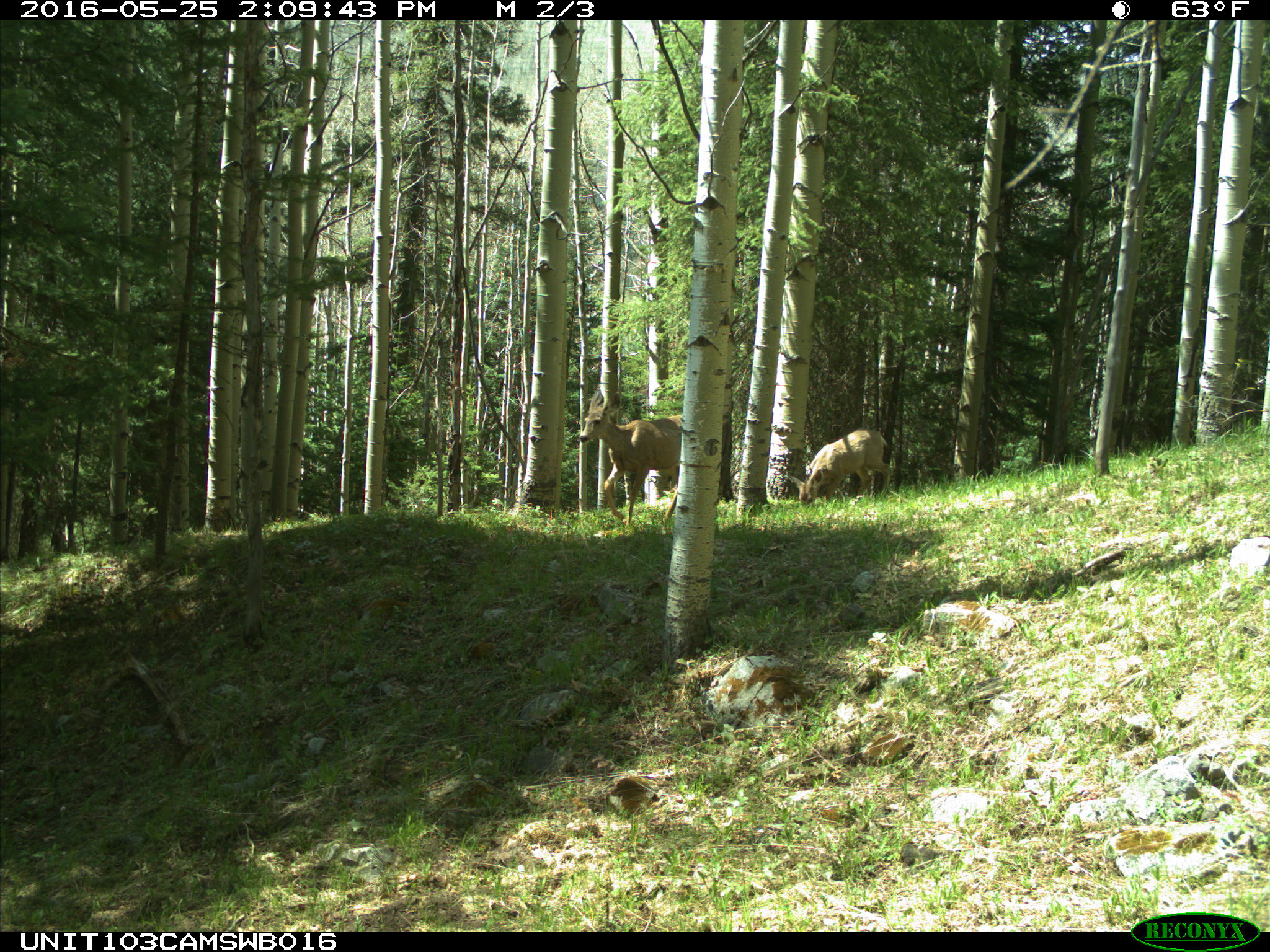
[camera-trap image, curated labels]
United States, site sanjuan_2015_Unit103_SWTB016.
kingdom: Animalia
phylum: Chordata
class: Mammalia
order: Artiodactyla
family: Cervidae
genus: Odocoileus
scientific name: Odocoileus hemionus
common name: mule deer